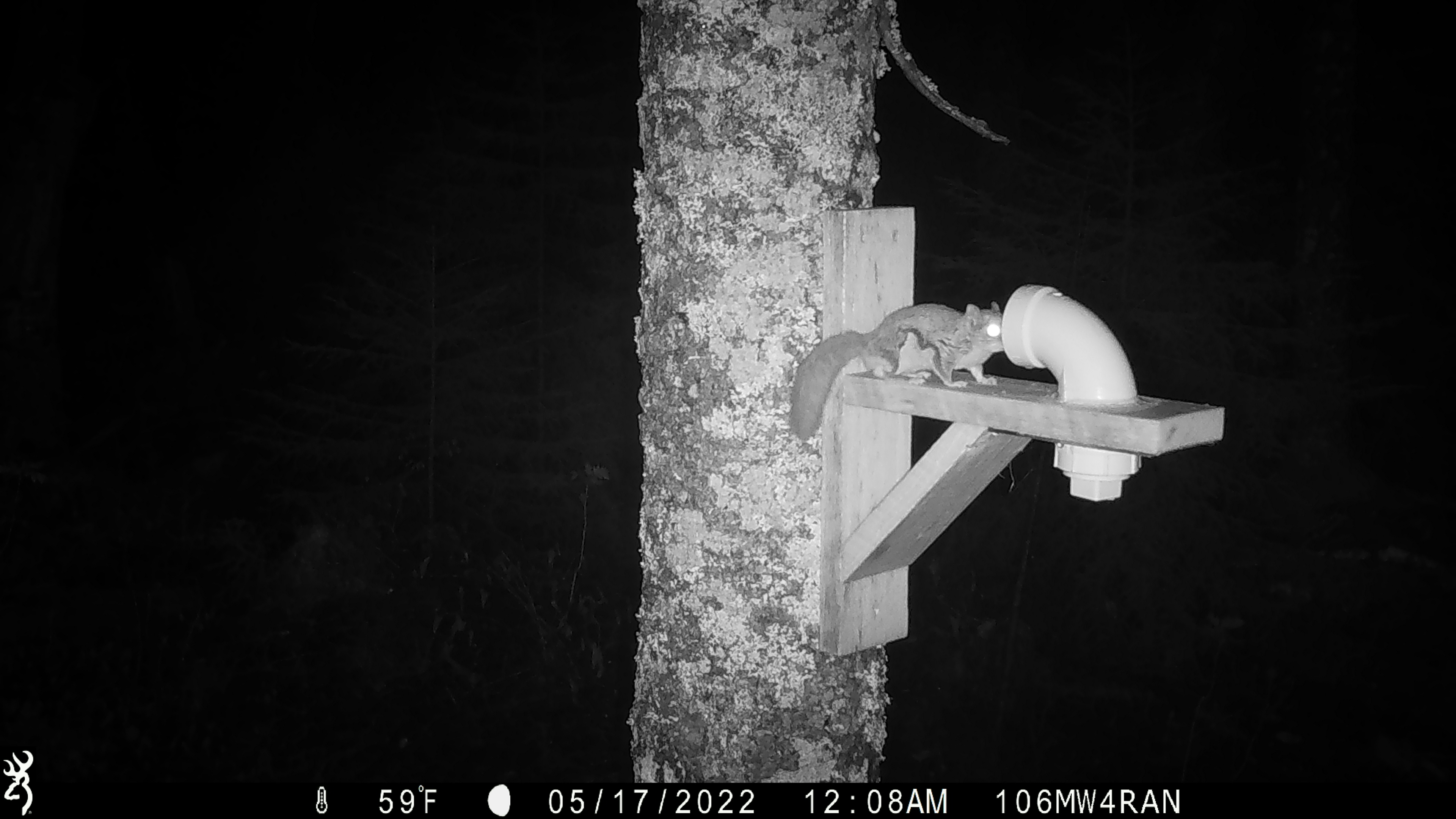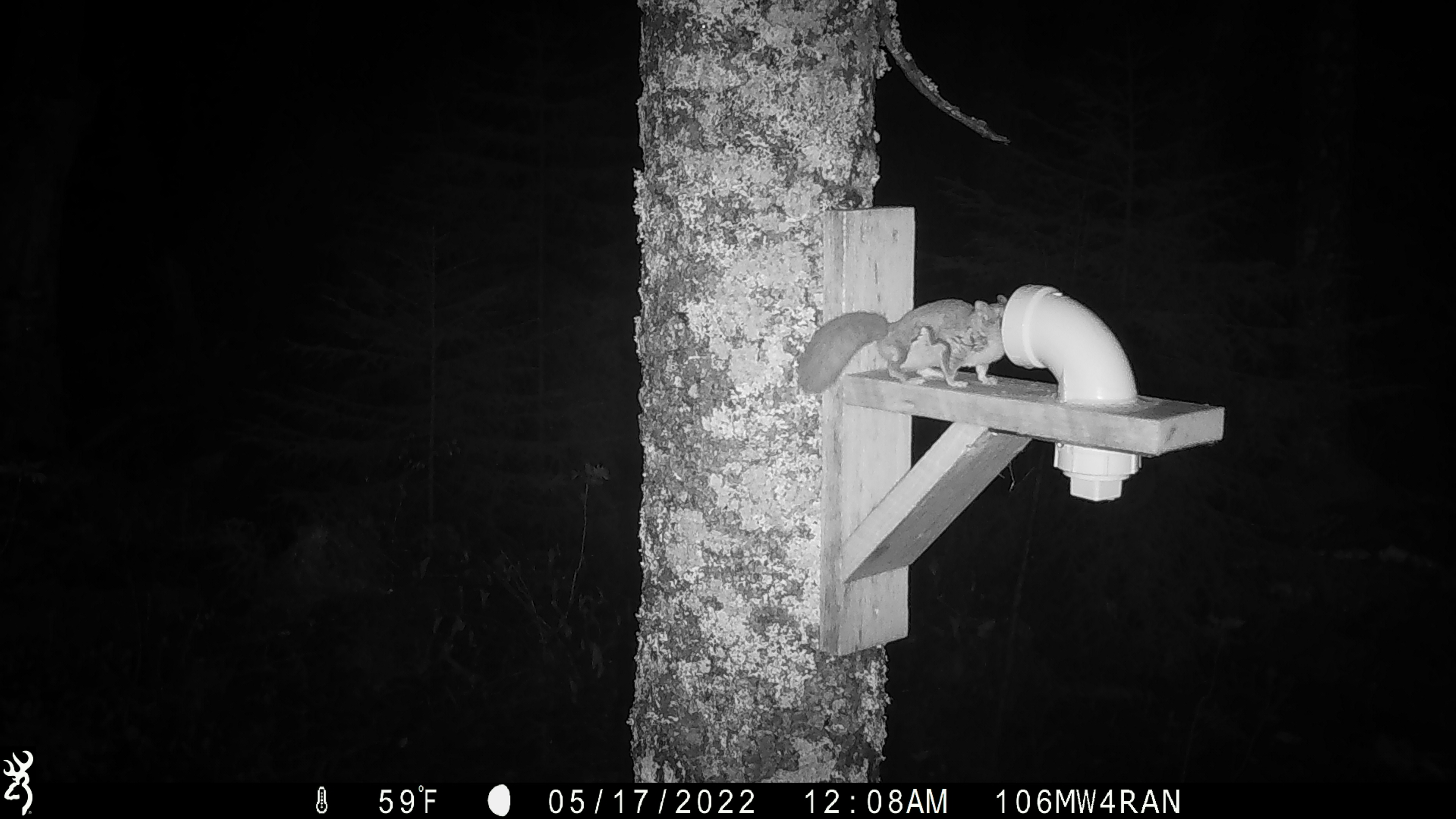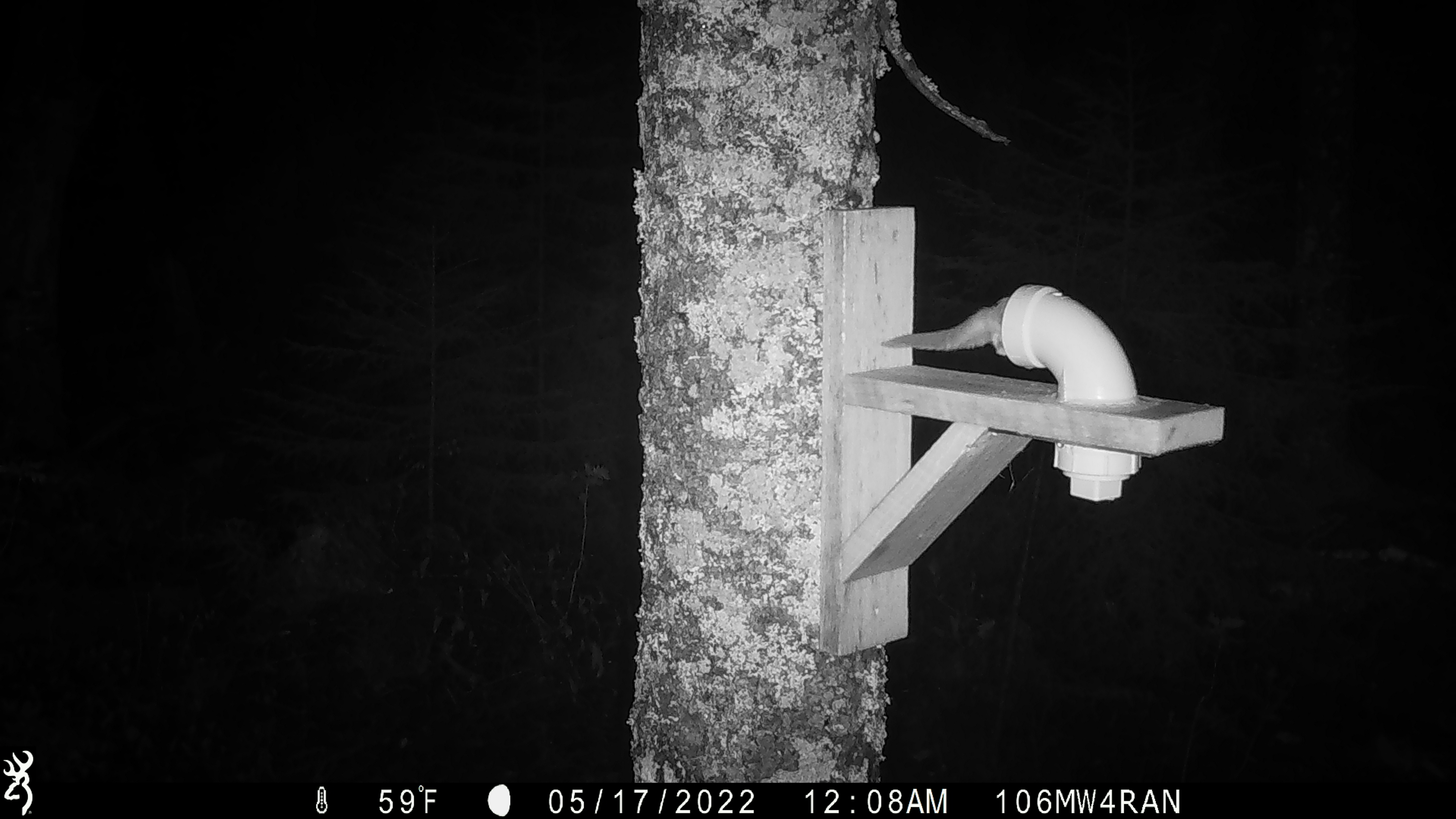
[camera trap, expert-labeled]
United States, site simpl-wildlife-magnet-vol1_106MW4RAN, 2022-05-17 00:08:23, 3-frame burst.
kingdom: Animalia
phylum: Chordata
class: Mammalia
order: Rodentia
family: Sciuridae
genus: Glaucomys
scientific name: Glaucomys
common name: flying squirrel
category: flying squirrel sp.